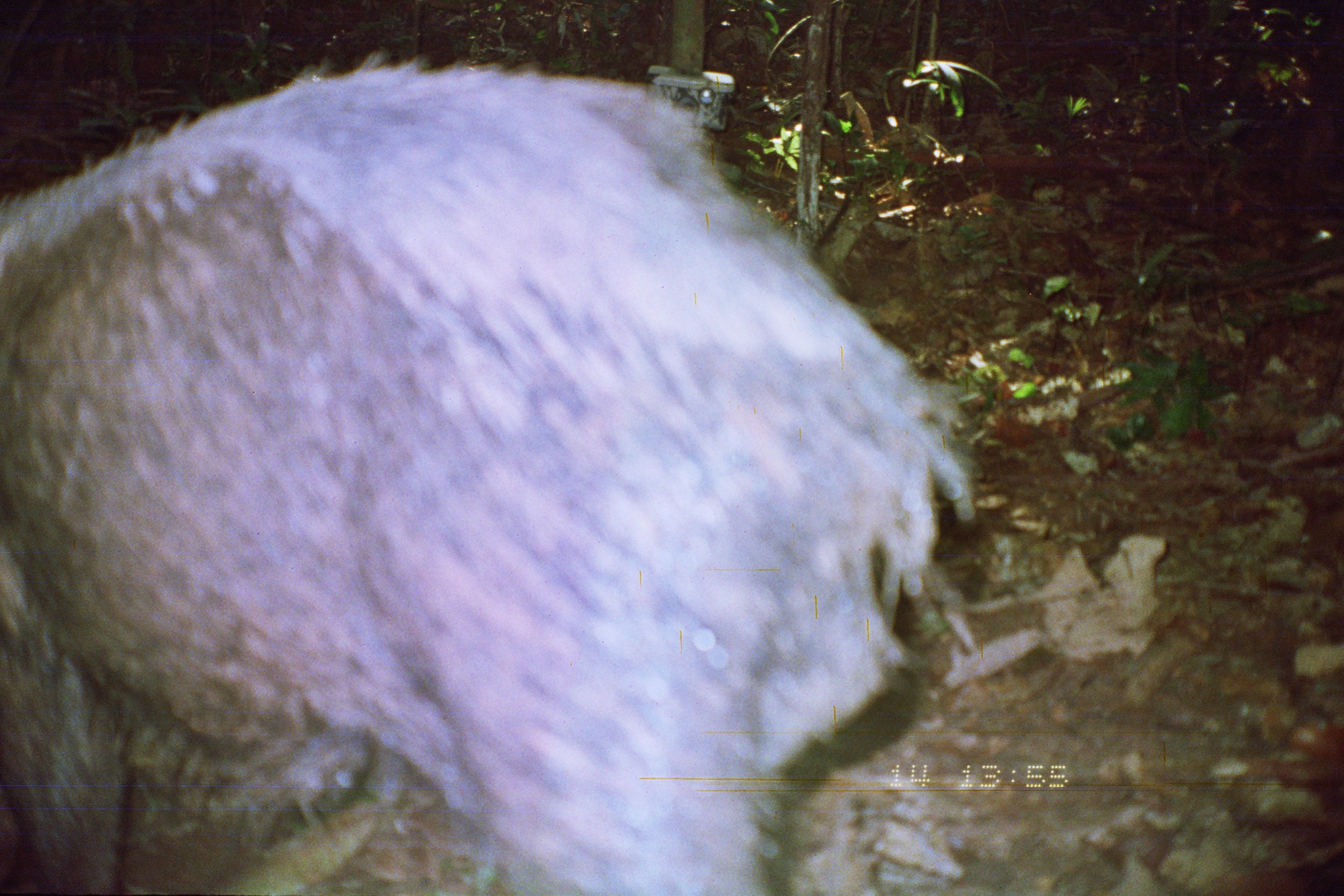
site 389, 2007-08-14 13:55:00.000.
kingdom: Animalia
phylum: Chordata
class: Mammalia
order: Artiodactyla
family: Tayassuidae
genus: Tayassu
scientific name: Tayassu pecari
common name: white-lipped peccary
Tayassu pecari (white-lipped peccary).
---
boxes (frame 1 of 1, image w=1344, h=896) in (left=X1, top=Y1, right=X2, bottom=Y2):
tayassu pecari: (left=1, top=52, right=978, bottom=895)